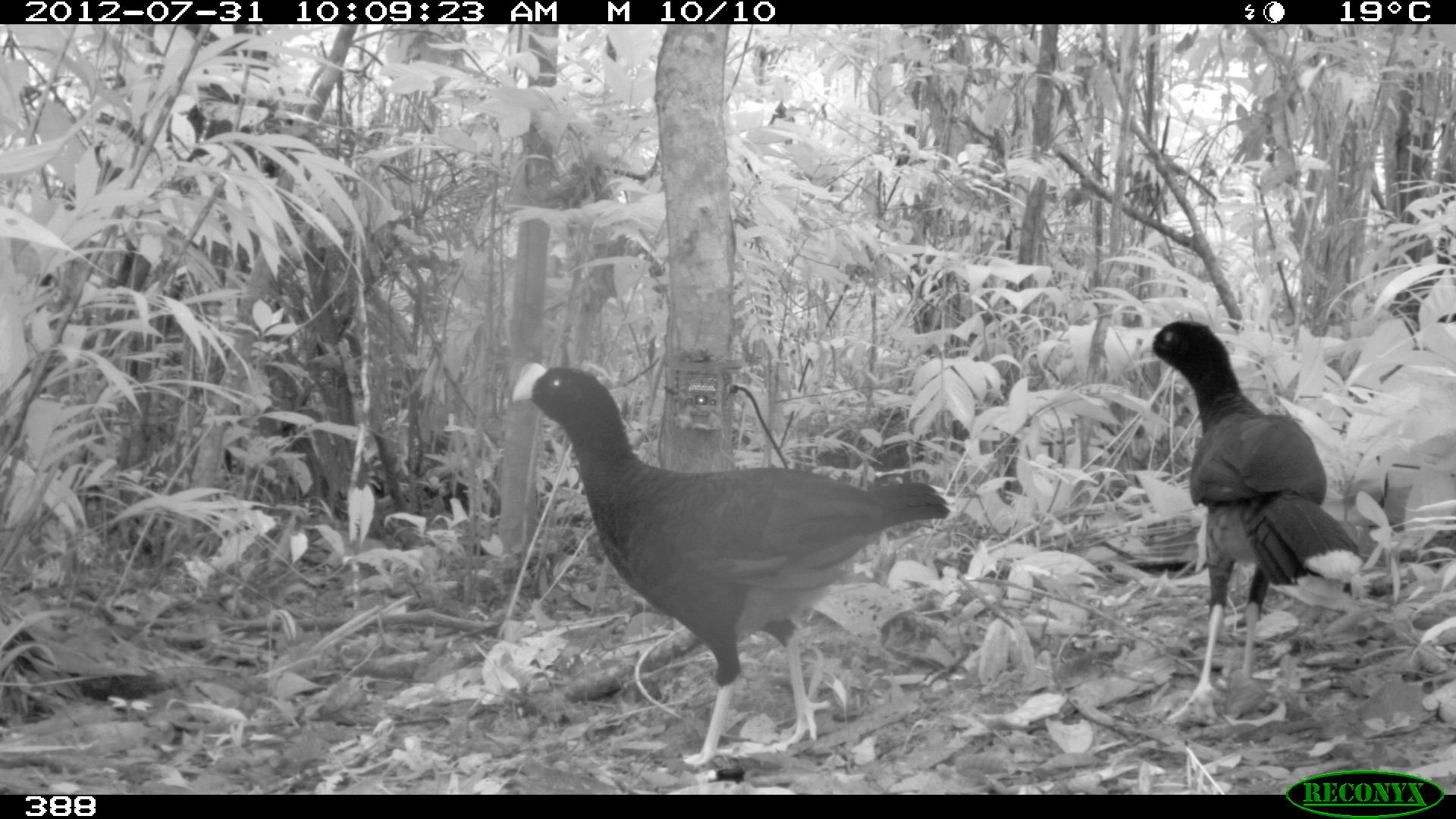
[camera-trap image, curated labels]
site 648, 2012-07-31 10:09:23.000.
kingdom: Animalia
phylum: Chordata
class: Aves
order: Galliformes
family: Cracidae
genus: Mitu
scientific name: Mitu tuberosum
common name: razor-billed curassow